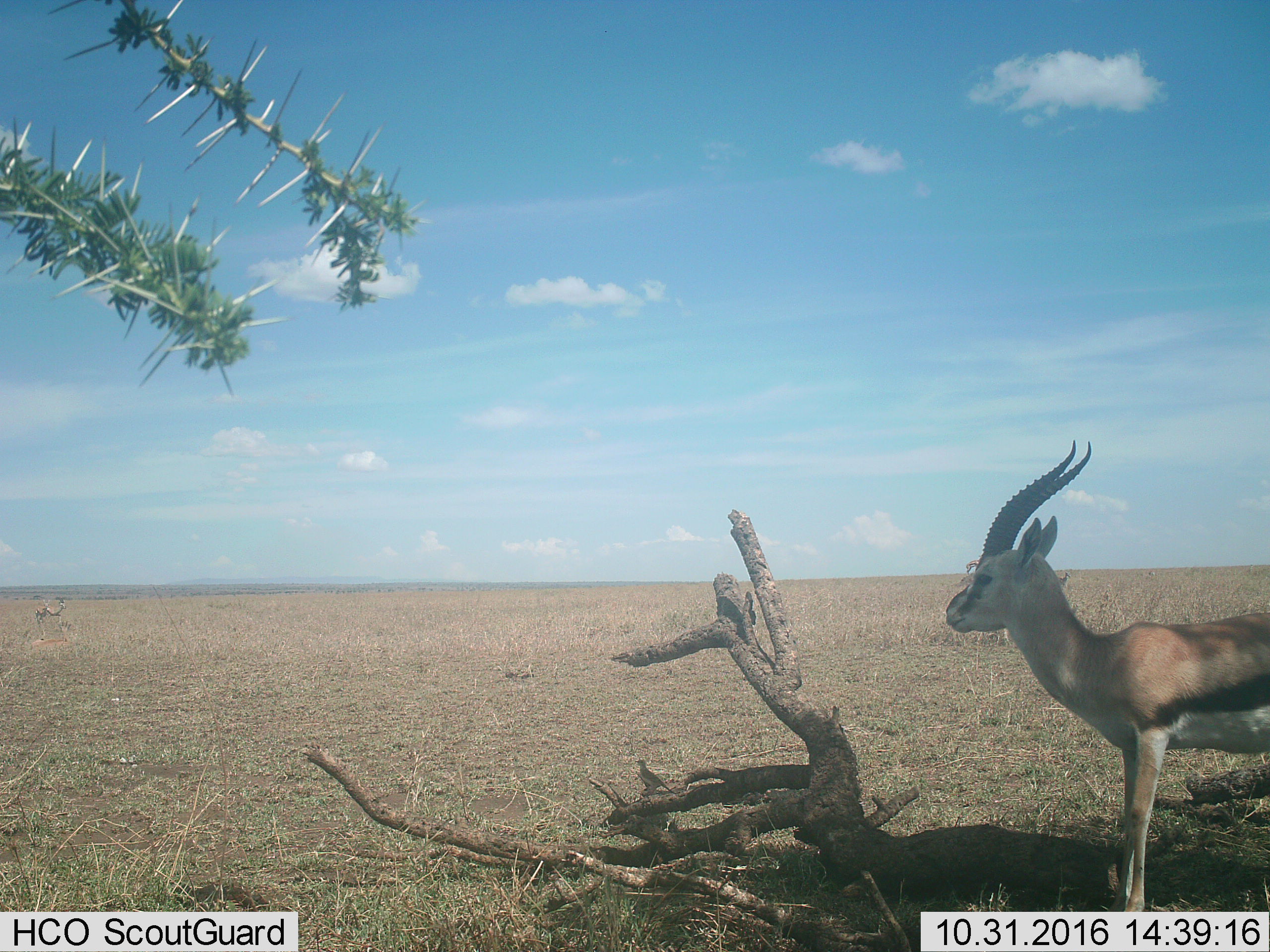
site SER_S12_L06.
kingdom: Animalia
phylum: Chordata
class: Mammalia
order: Artiodactyla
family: Bovidae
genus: Eudorcas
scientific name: Eudorcas thomsonii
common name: thomson's gazelle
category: gazellethomsons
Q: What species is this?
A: Gazellethomsons (thomson's gazelle) (Eudorcas thomsonii).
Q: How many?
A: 2.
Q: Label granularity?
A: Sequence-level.